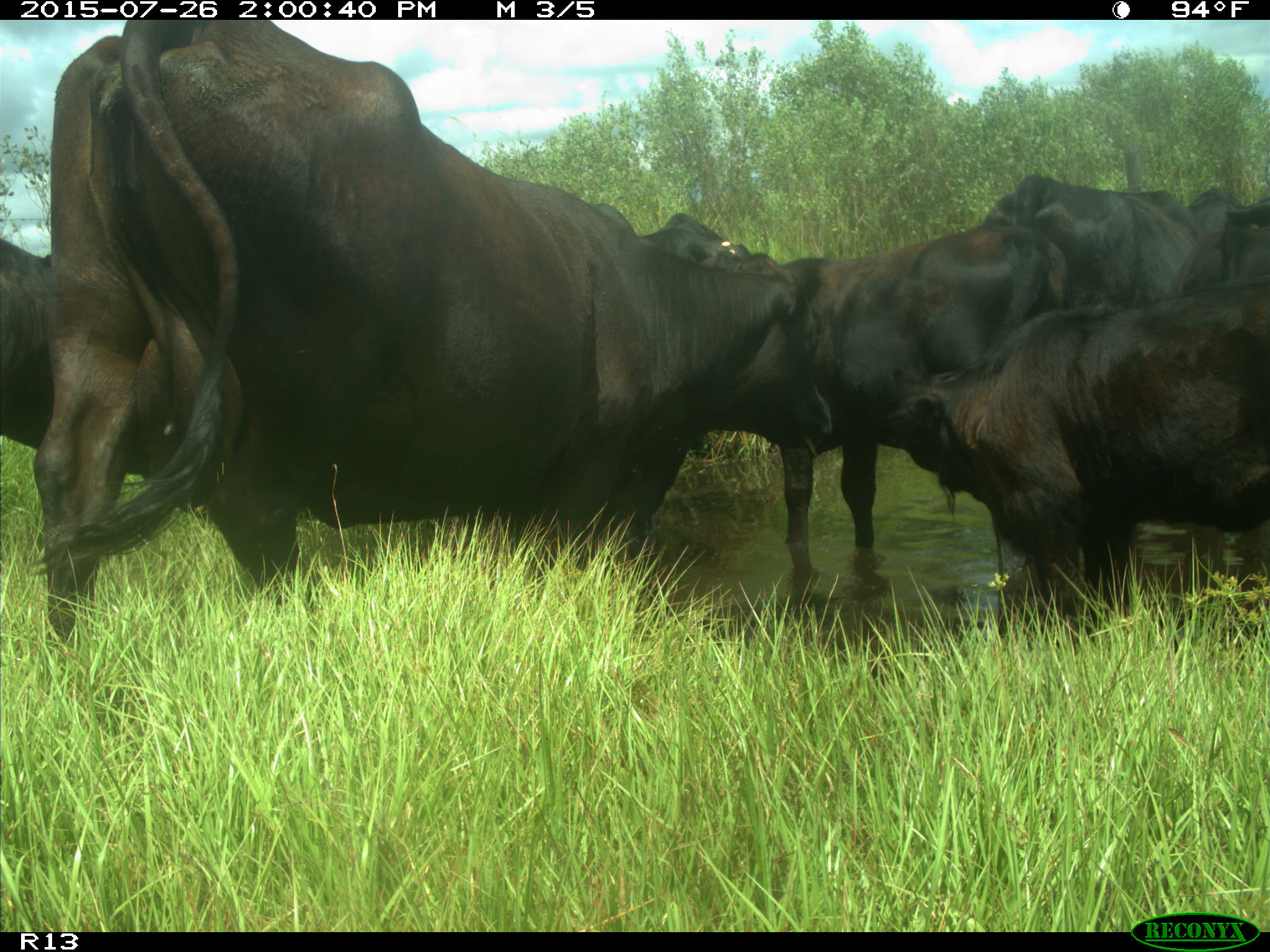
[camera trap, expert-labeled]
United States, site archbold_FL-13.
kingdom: Animalia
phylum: Chordata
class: Mammalia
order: Artiodactyla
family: Bovidae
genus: Bos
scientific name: Bos taurus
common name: domestic cow